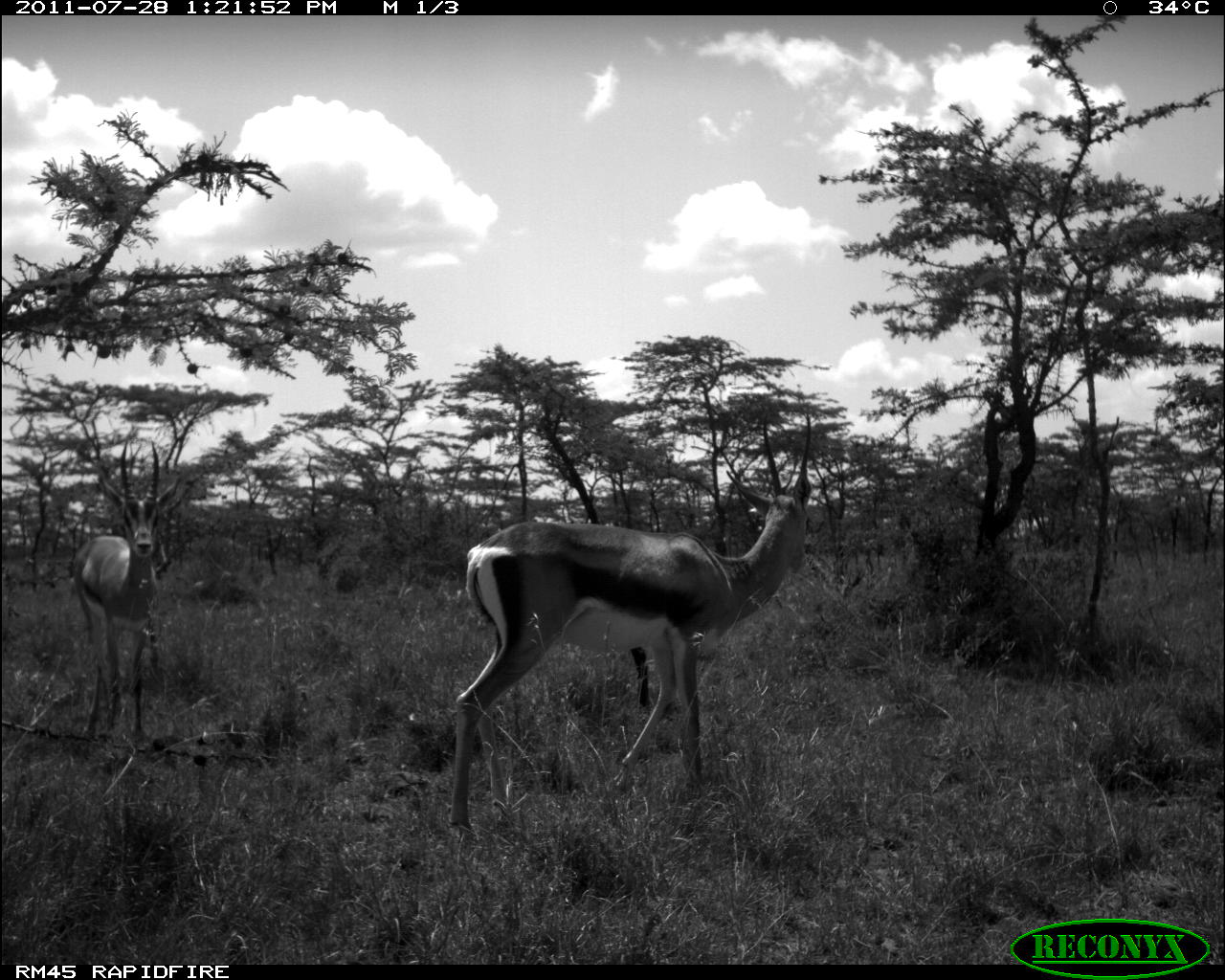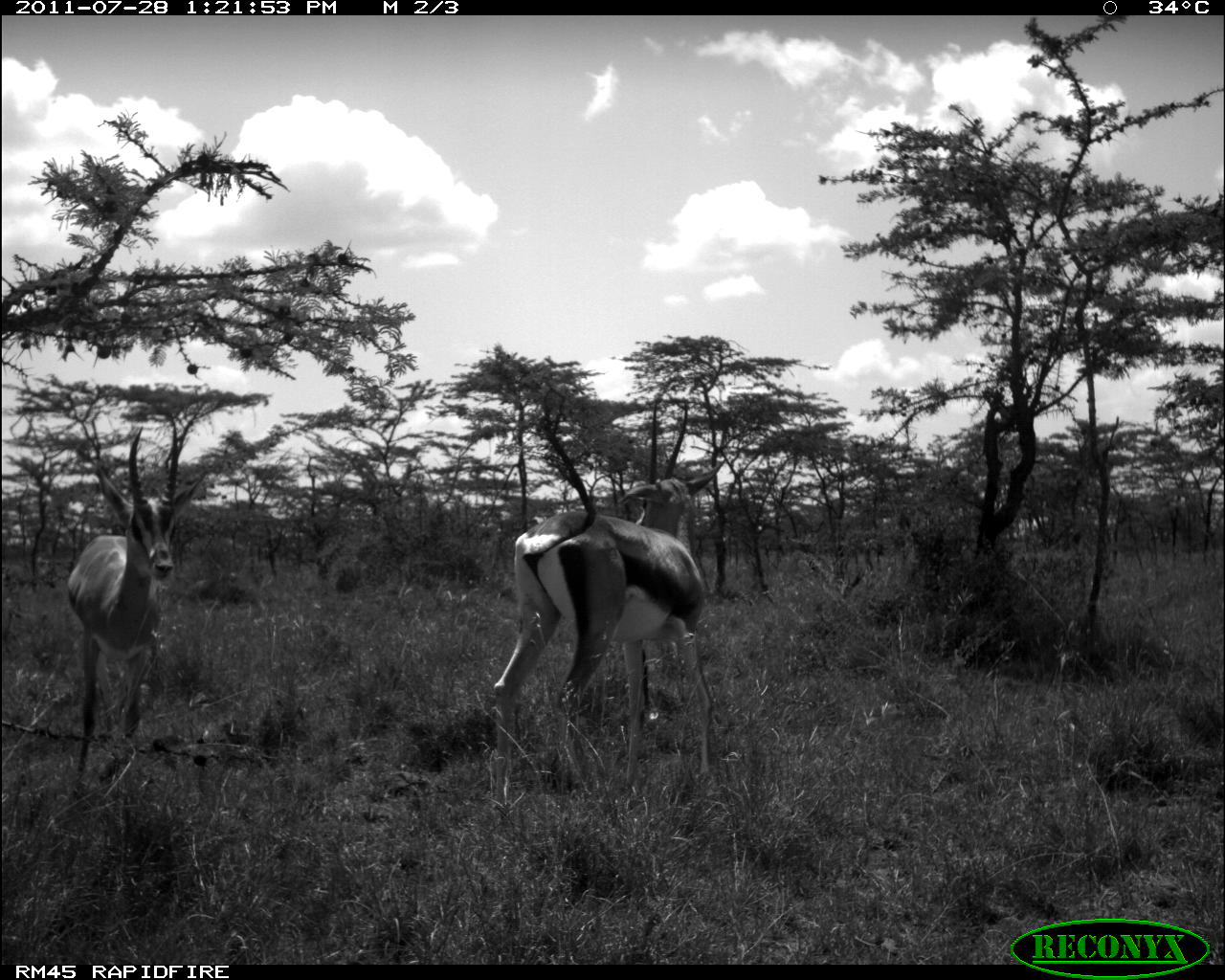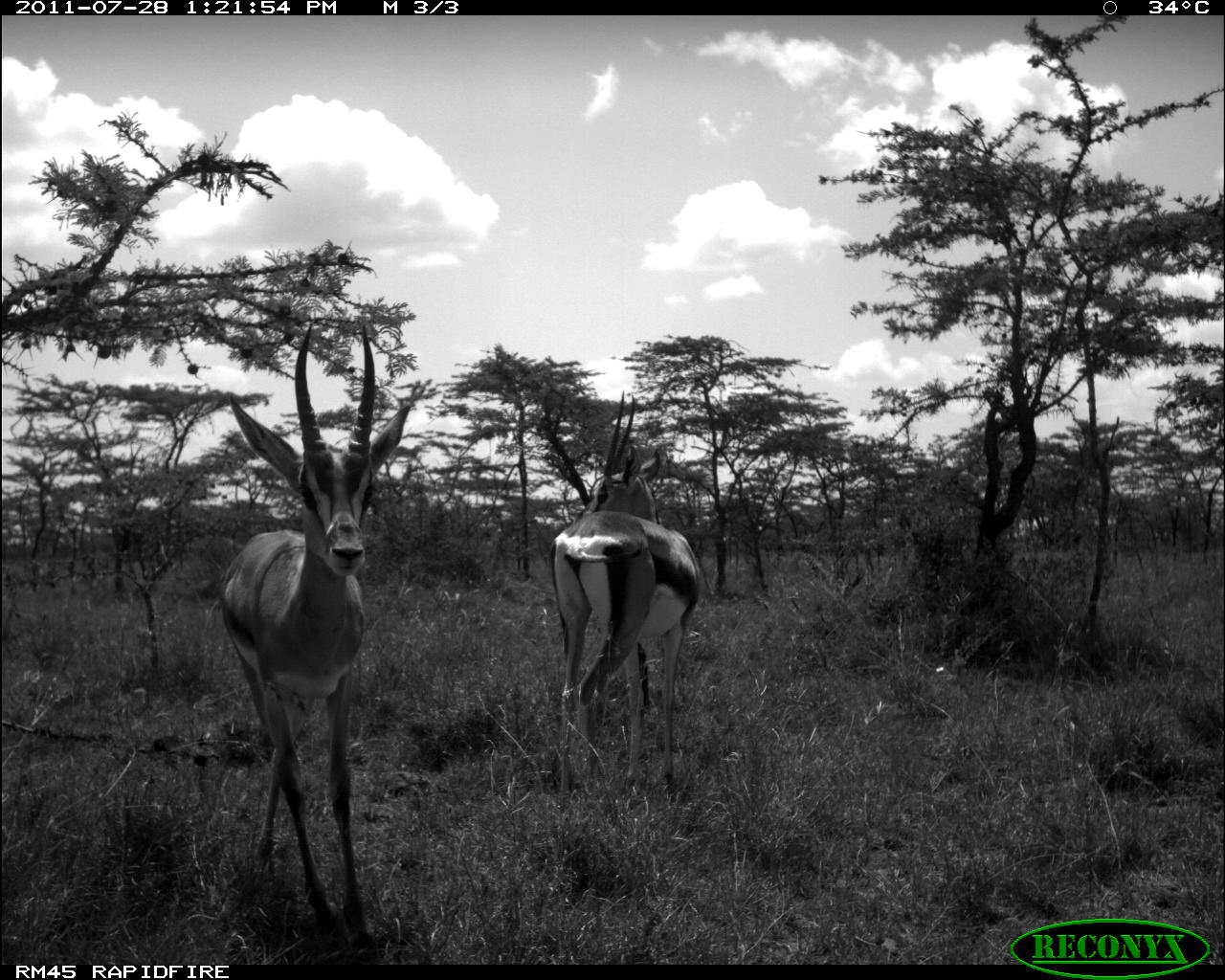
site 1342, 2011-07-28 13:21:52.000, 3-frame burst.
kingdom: Animalia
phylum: Chordata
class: Mammalia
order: Artiodactyla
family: Bovidae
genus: Nanger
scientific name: Nanger granti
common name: grant's gazelle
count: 2